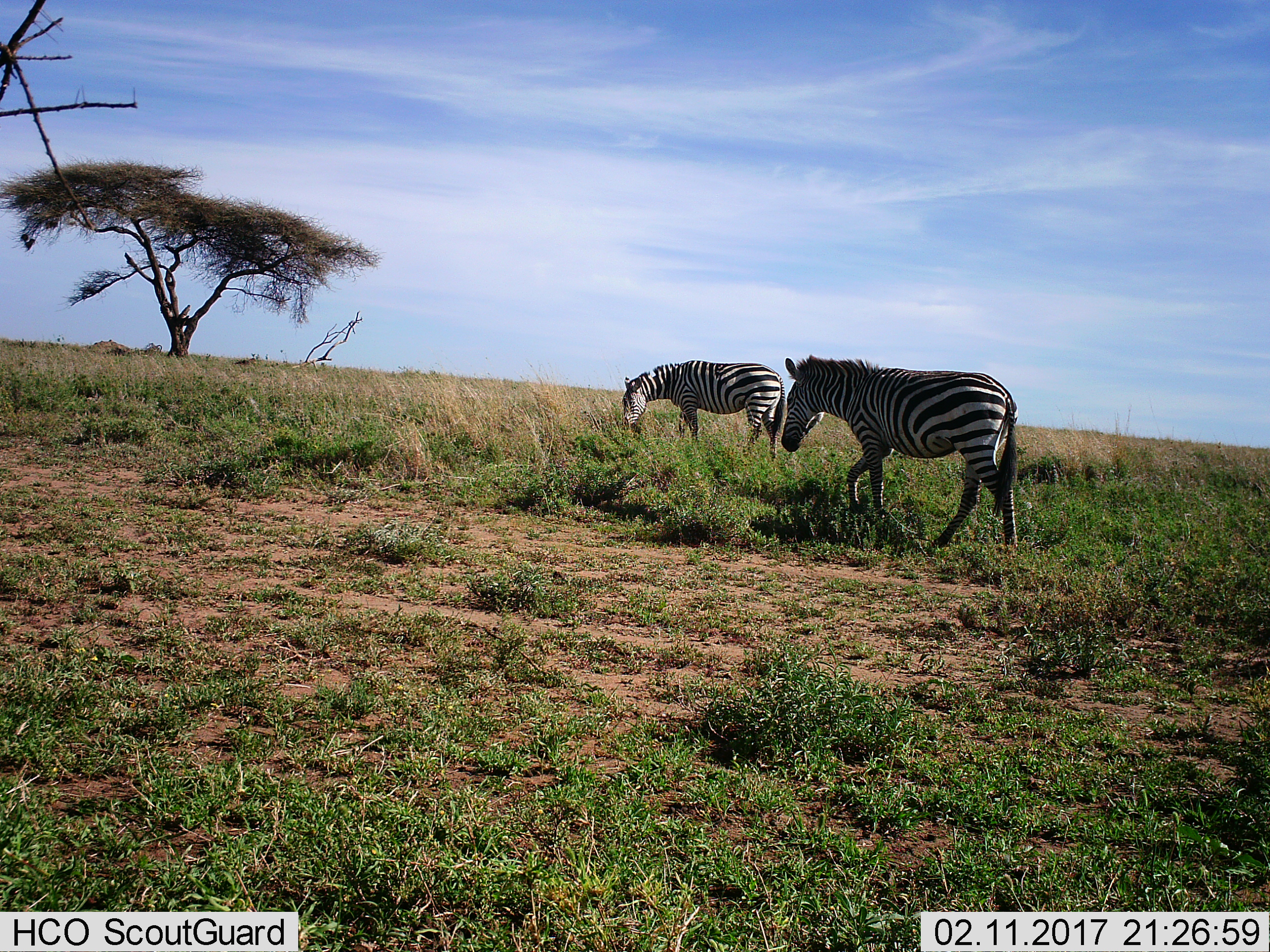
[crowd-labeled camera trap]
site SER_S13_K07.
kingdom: Animalia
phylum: Chordata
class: Mammalia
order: Perissodactyla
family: Equidae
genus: Equus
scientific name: Equus quagga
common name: plains zebra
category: zebraplains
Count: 2.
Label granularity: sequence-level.